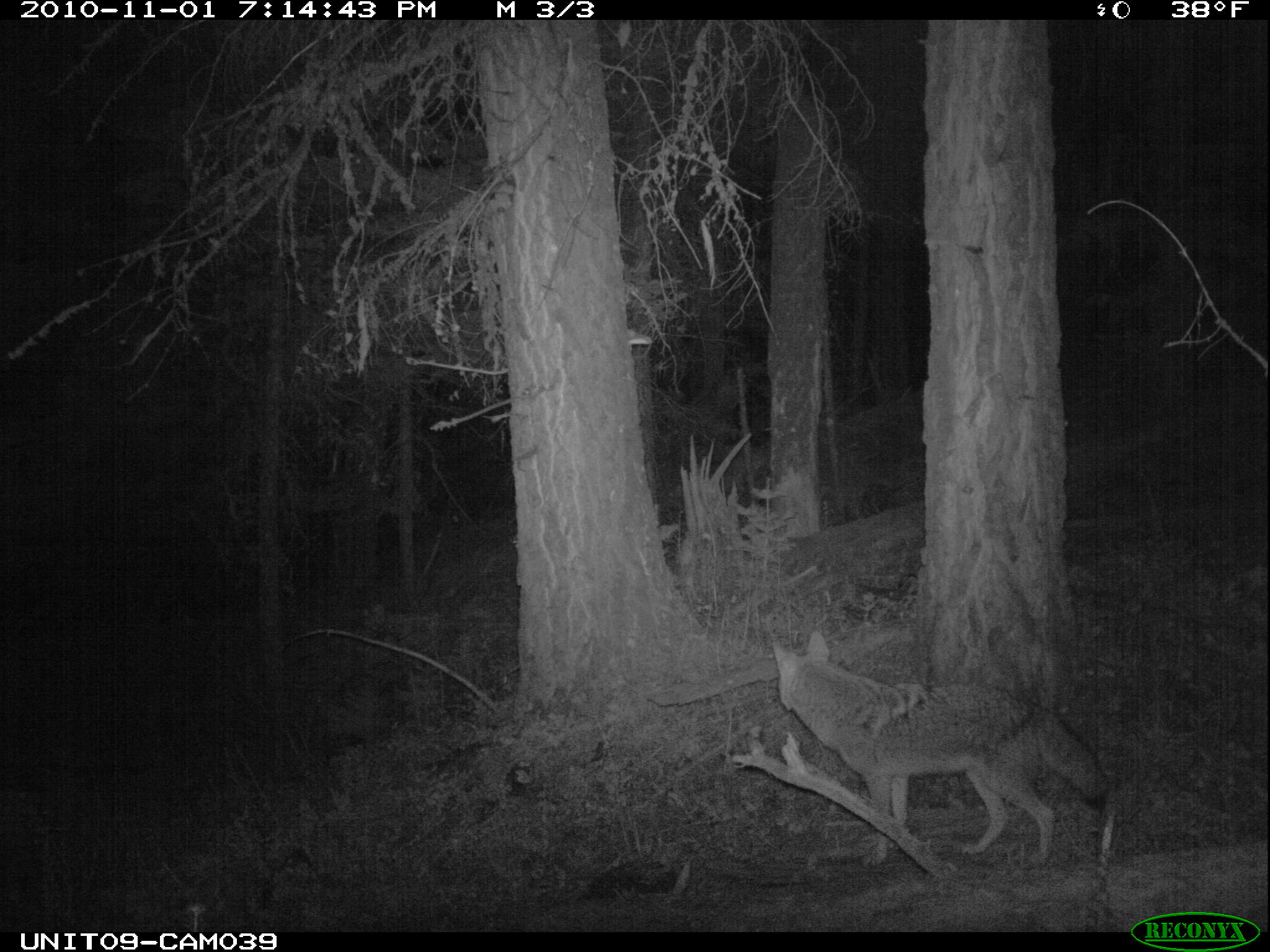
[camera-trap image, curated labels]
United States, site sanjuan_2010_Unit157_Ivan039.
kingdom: Animalia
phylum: Chordata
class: Mammalia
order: Carnivora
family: Canidae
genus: Canis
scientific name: Canis latrans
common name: coyote